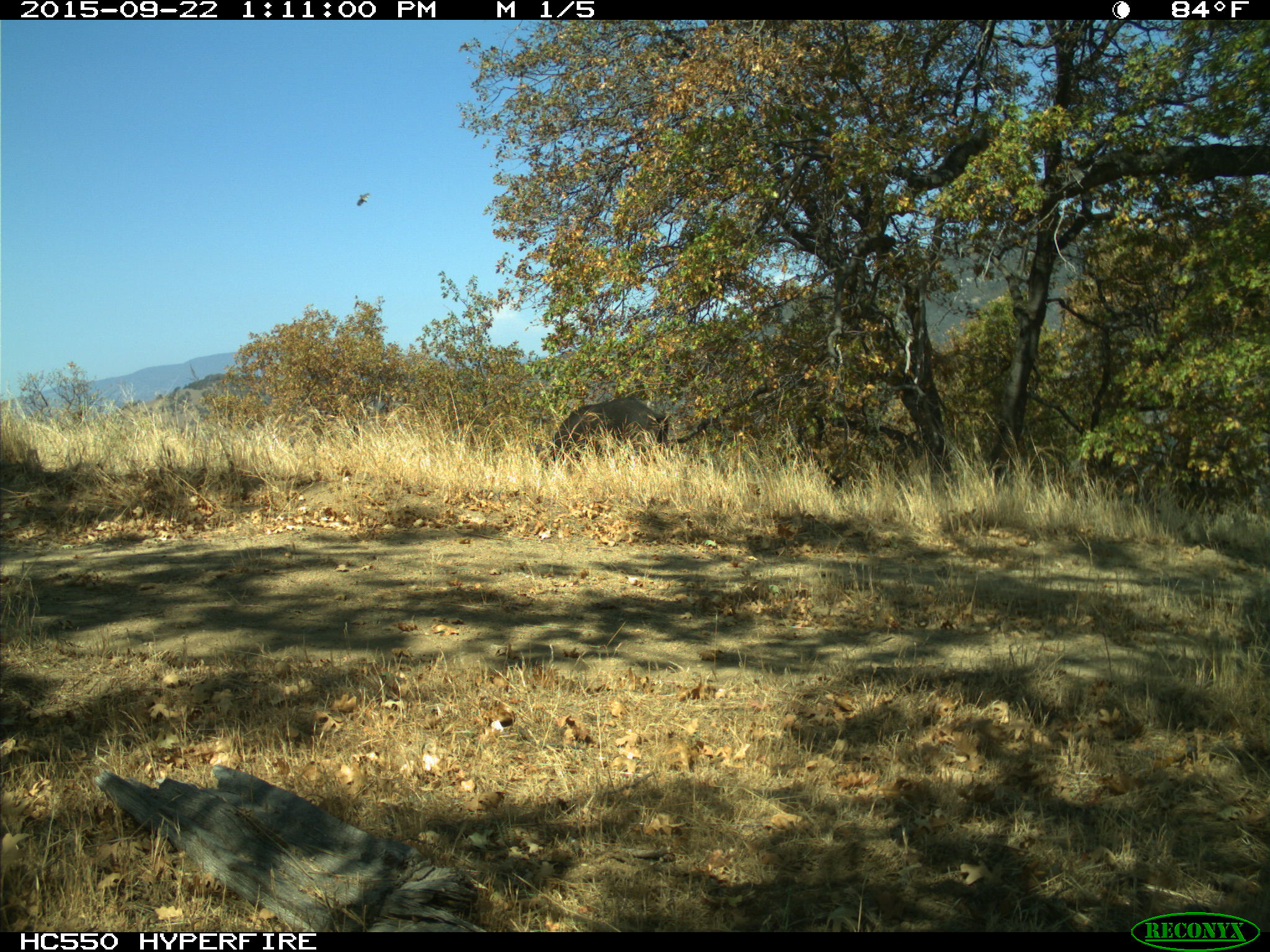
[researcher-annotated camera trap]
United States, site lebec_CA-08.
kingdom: Animalia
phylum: Chordata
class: Mammalia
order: Artiodactyla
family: Suidae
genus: Sus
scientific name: Sus scrofa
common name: wild boar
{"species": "Sus scrofa (wild boar)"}